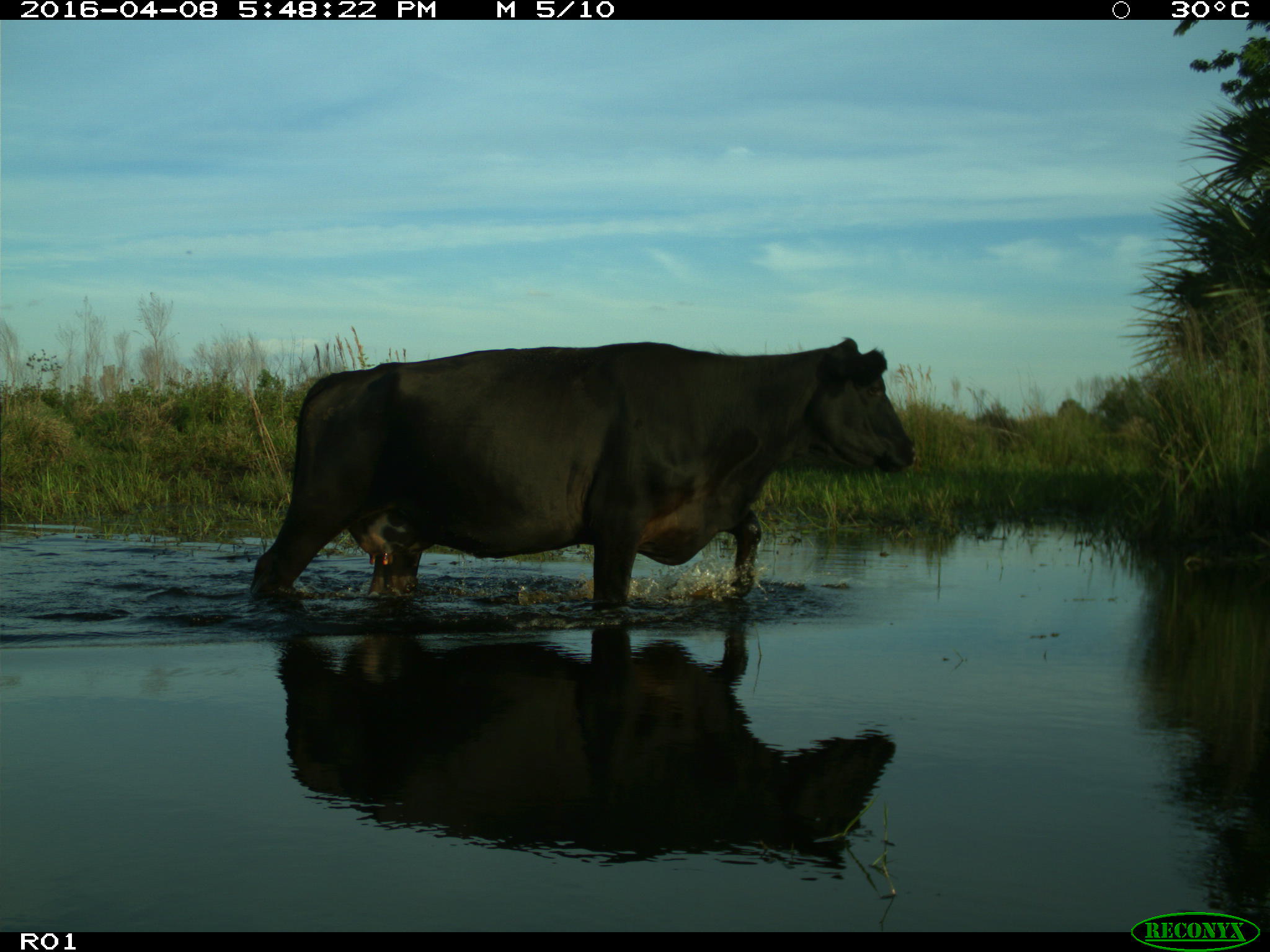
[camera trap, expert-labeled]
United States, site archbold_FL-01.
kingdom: Animalia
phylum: Chordata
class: Mammalia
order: Artiodactyla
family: Bovidae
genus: Bos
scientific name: Bos taurus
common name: domestic cow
Bos taurus (domestic cow).